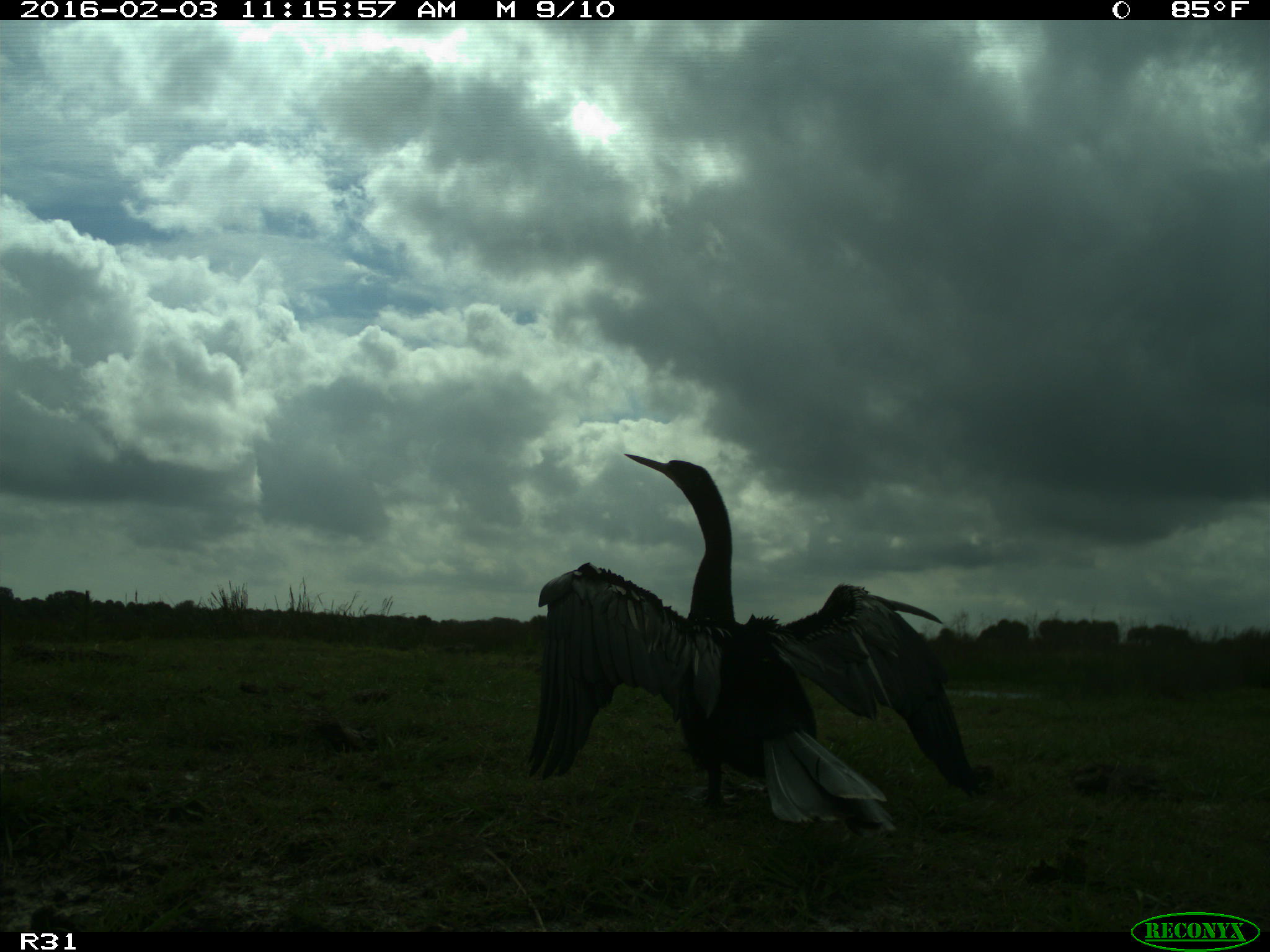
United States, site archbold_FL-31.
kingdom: Animalia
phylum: Chordata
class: Aves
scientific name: Aves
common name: birds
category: unidentified bird